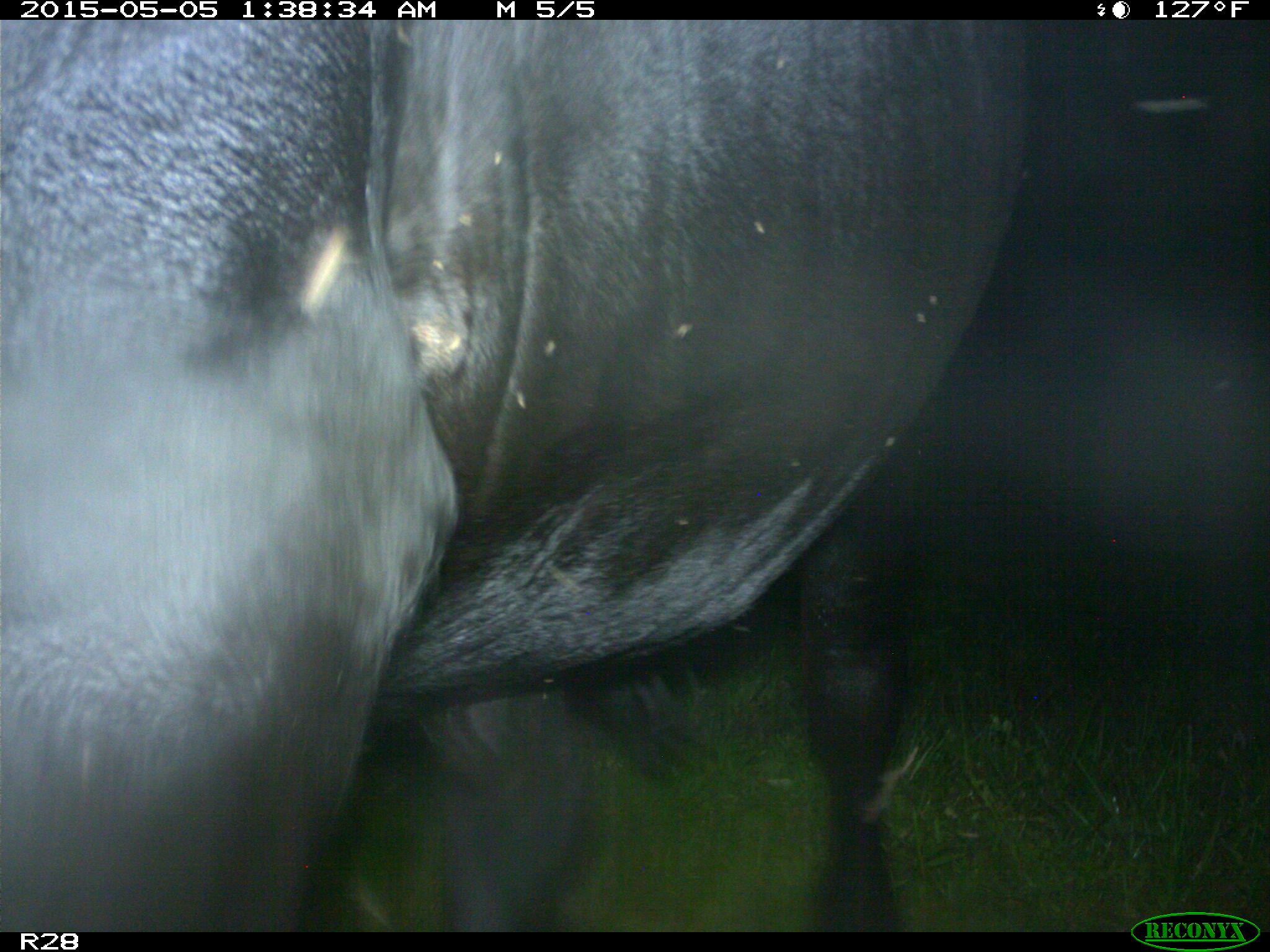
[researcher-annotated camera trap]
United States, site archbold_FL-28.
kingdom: Animalia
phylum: Chordata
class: Mammalia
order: Artiodactyla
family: Bovidae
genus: Bos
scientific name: Bos taurus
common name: domestic cow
Bos taurus (domestic cow).